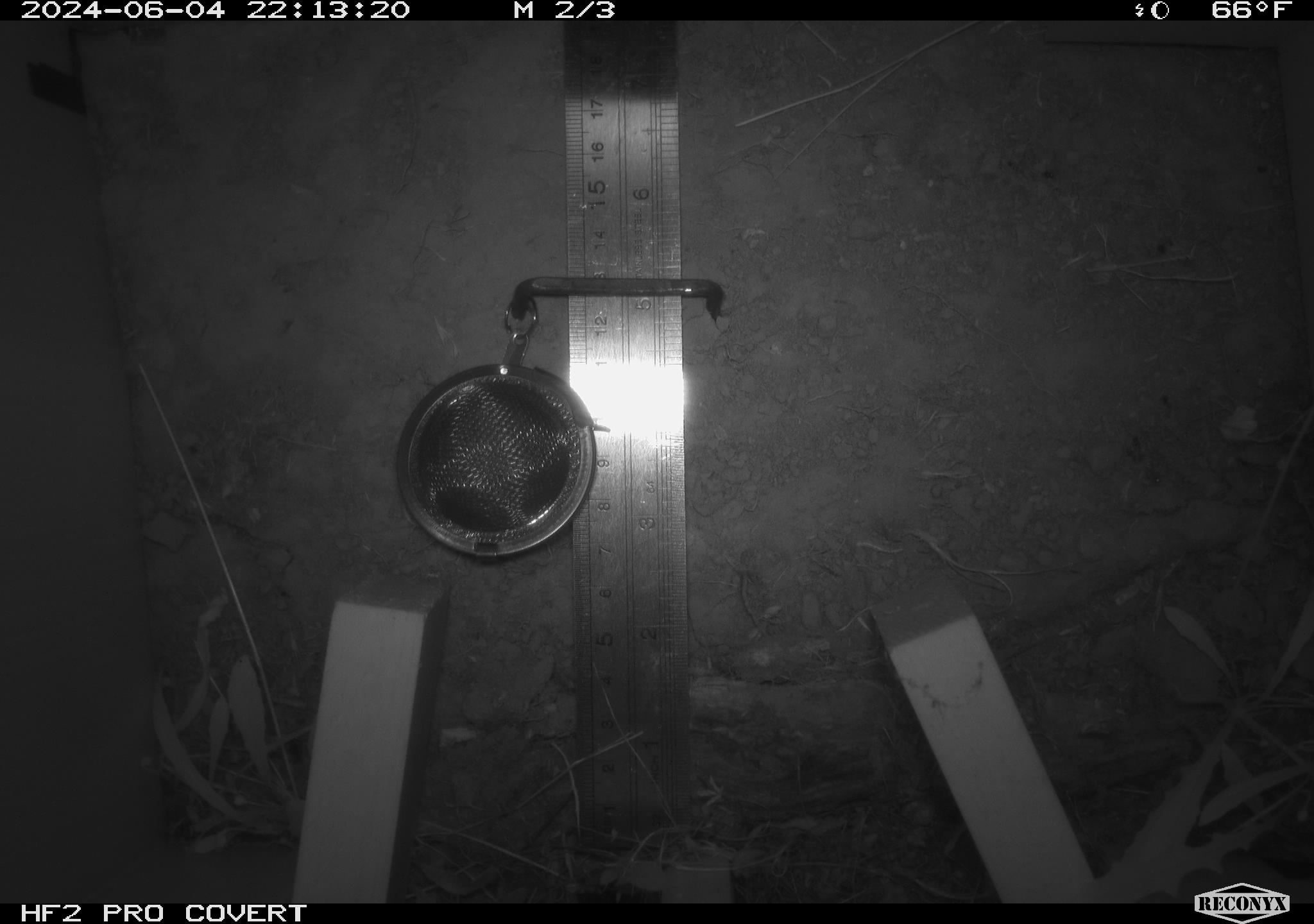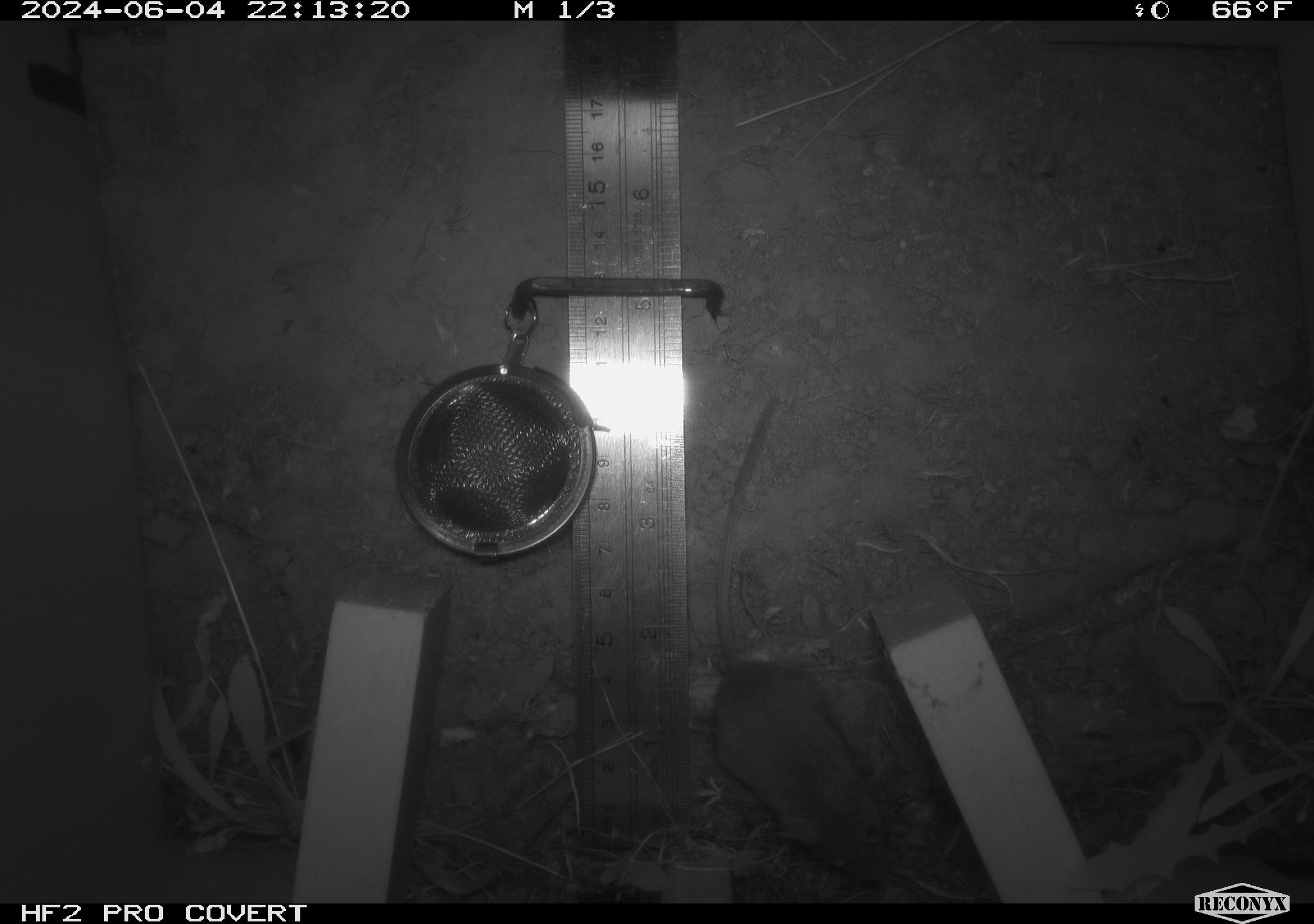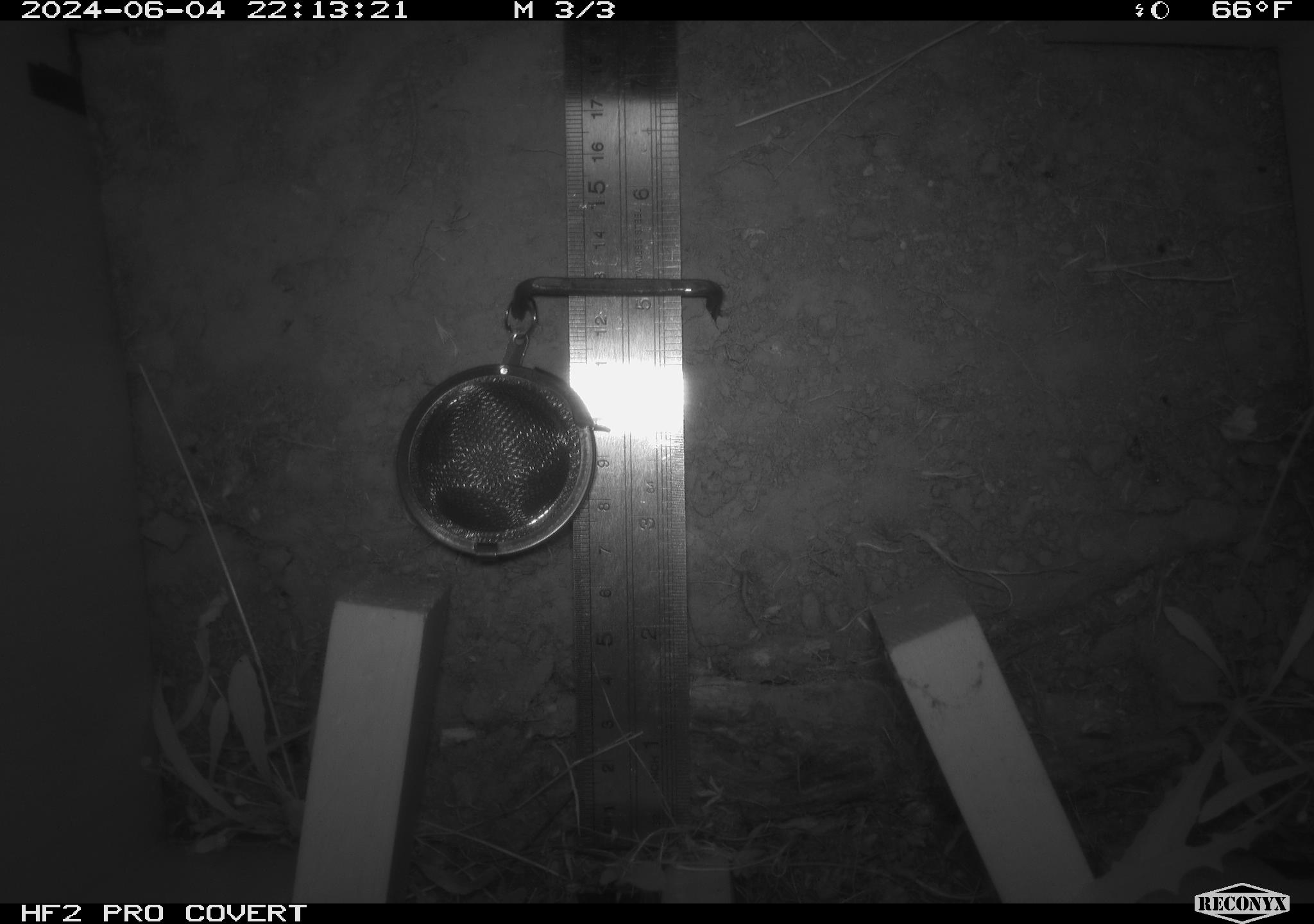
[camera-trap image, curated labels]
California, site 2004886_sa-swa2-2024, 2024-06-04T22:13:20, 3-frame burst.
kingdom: Animalia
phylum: Chordata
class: Mammalia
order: Rodentia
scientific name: Rodentia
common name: mouse species